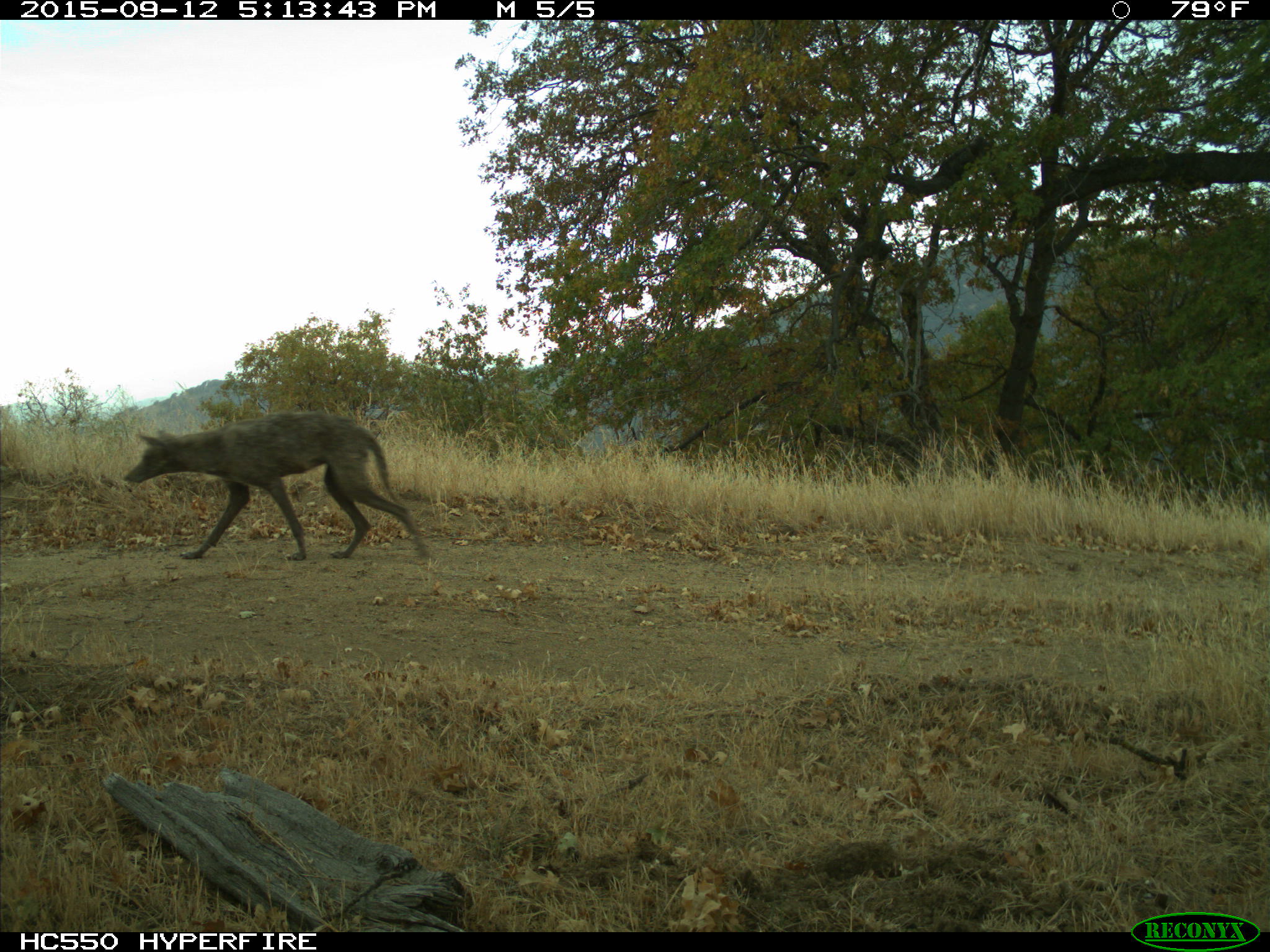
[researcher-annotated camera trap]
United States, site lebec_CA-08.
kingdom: Animalia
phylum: Chordata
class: Mammalia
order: Carnivora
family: Canidae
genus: Canis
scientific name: Canis latrans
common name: coyote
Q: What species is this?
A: Canis latrans (coyote).